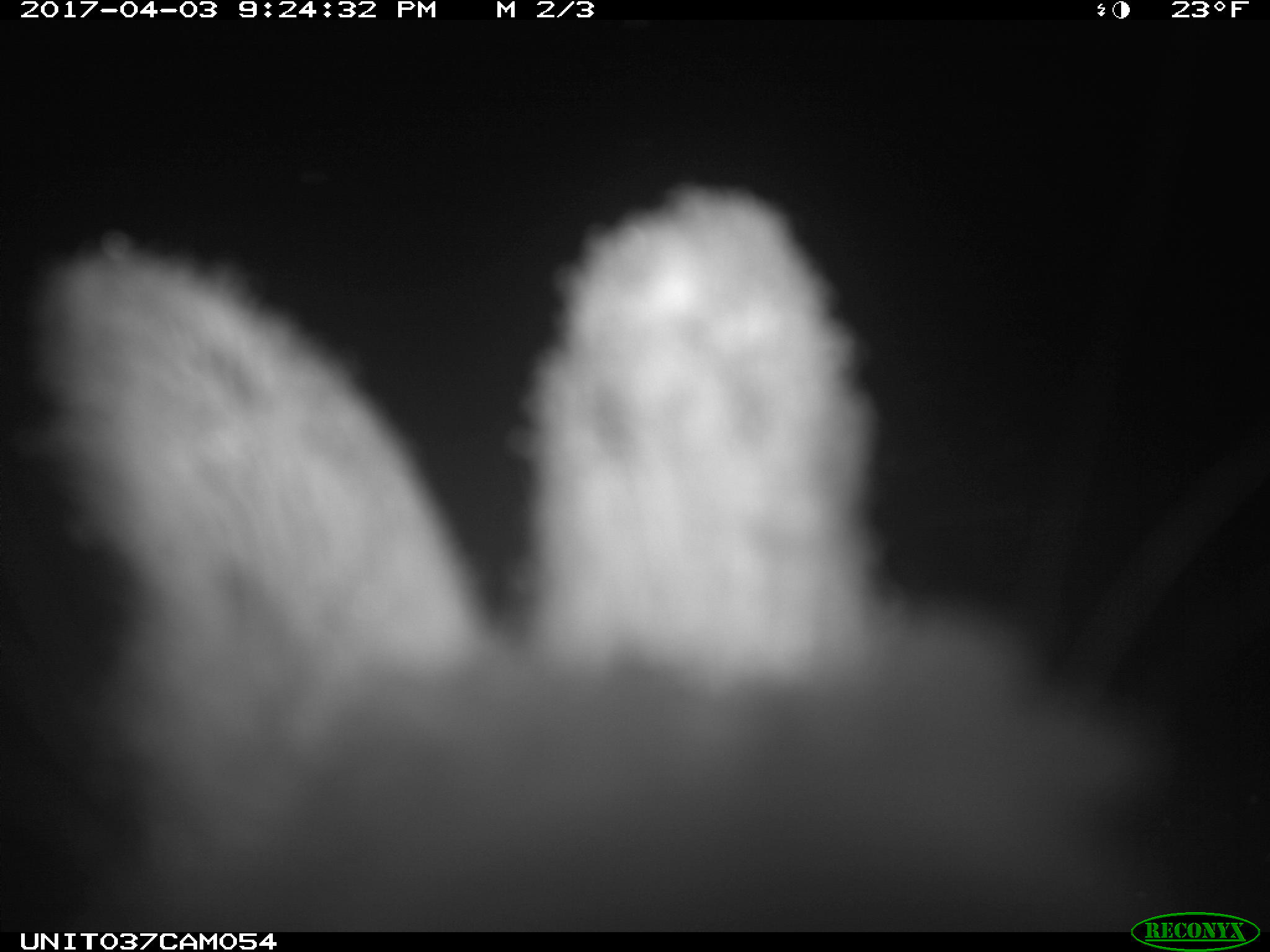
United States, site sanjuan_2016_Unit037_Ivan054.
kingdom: Animalia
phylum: Chordata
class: Mammalia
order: Lagomorpha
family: Leporidae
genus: Lepus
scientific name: Lepus americanus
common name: snowshoe hare